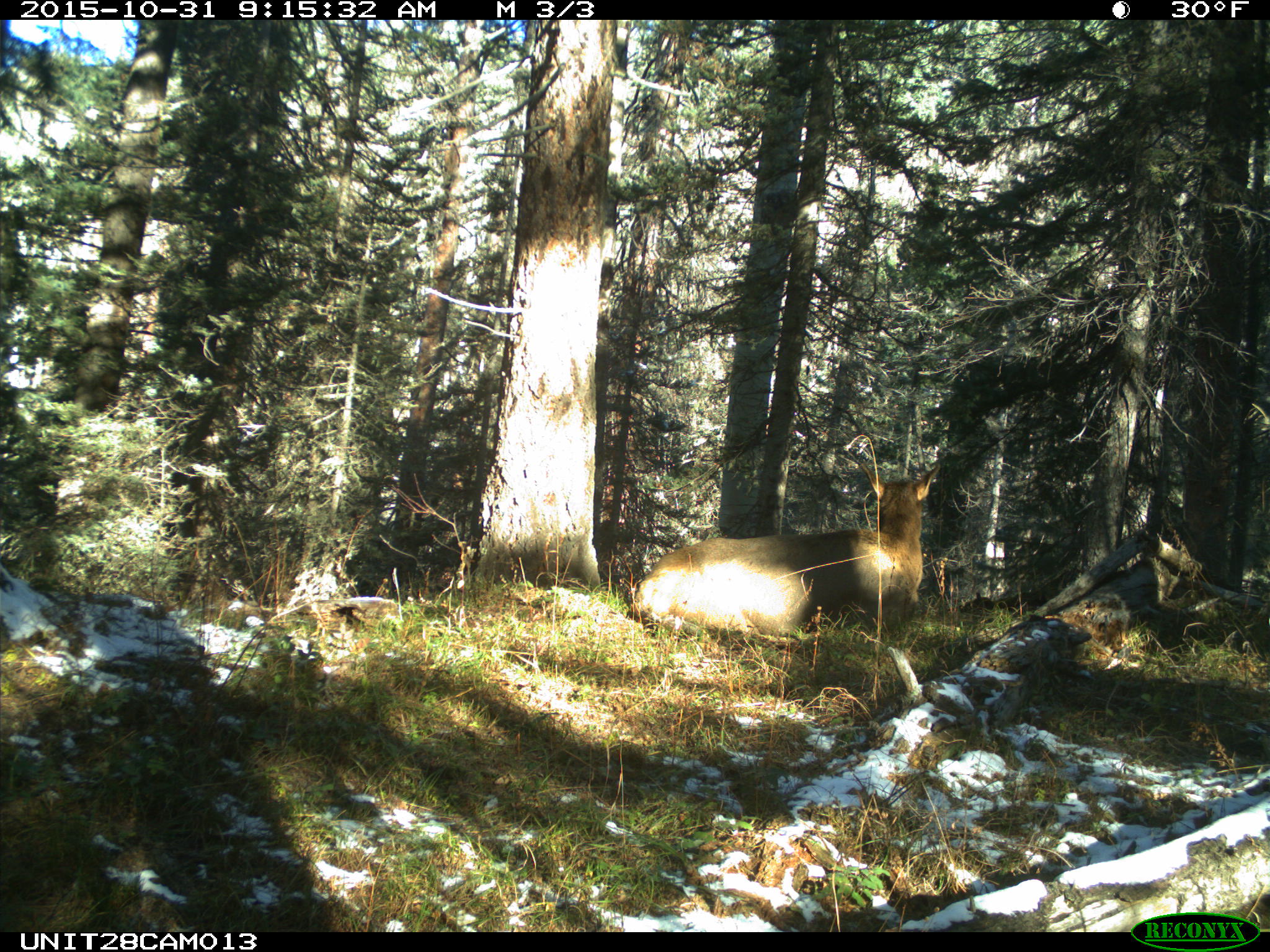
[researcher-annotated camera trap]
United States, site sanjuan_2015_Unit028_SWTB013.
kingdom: Animalia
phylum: Chordata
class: Mammalia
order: Artiodactyla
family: Cervidae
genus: Cervus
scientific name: Cervus elaphus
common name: red deer